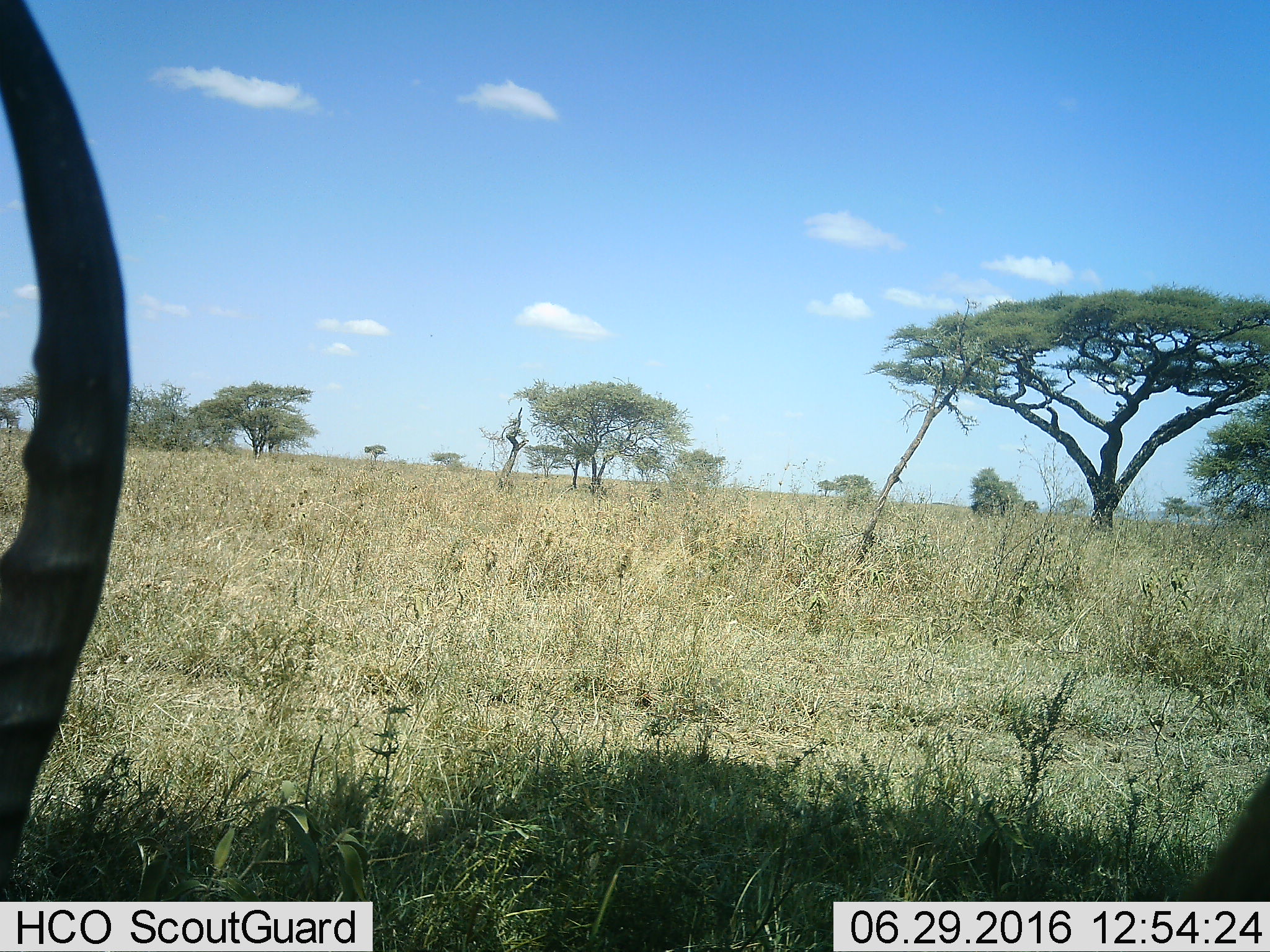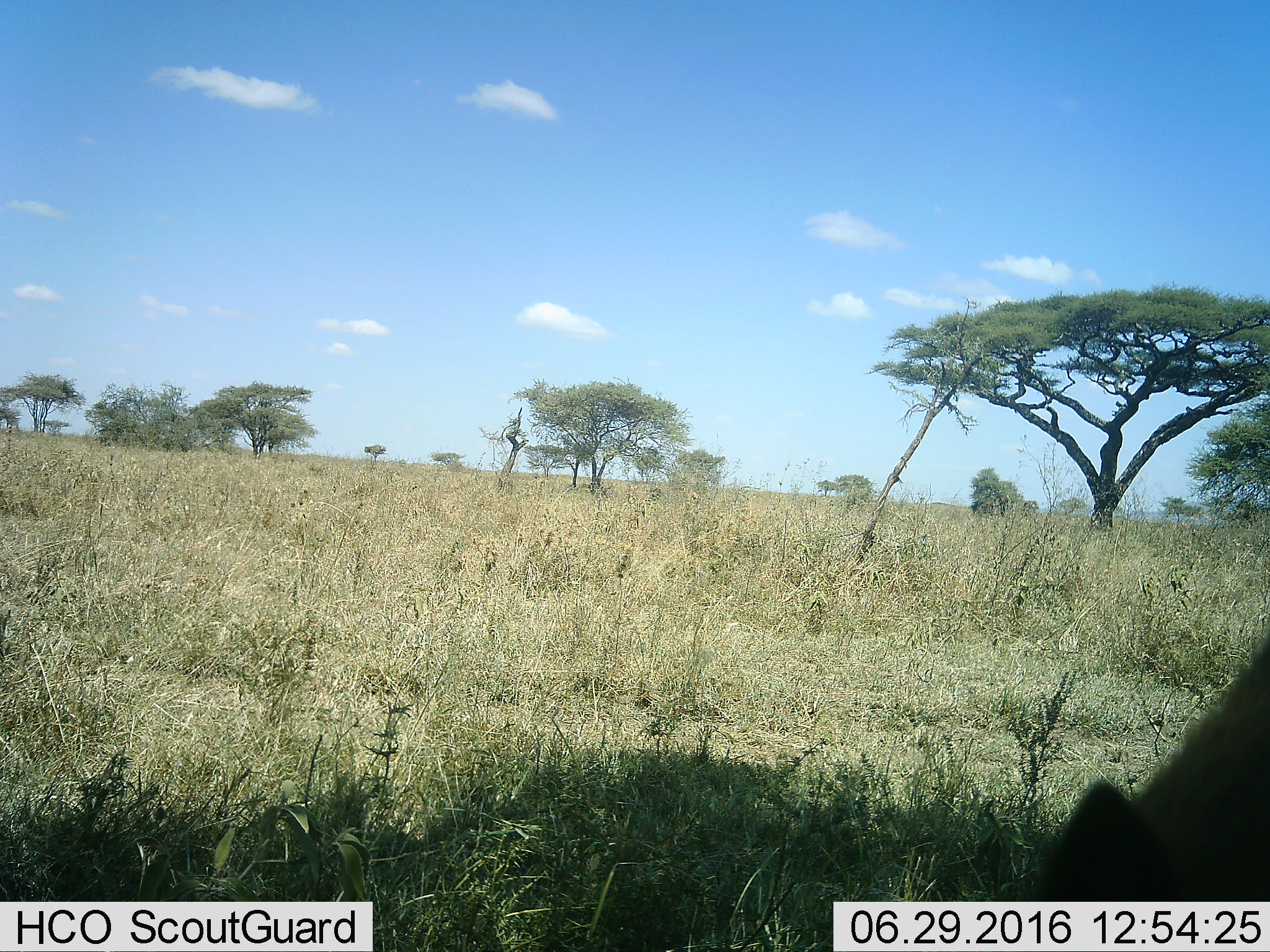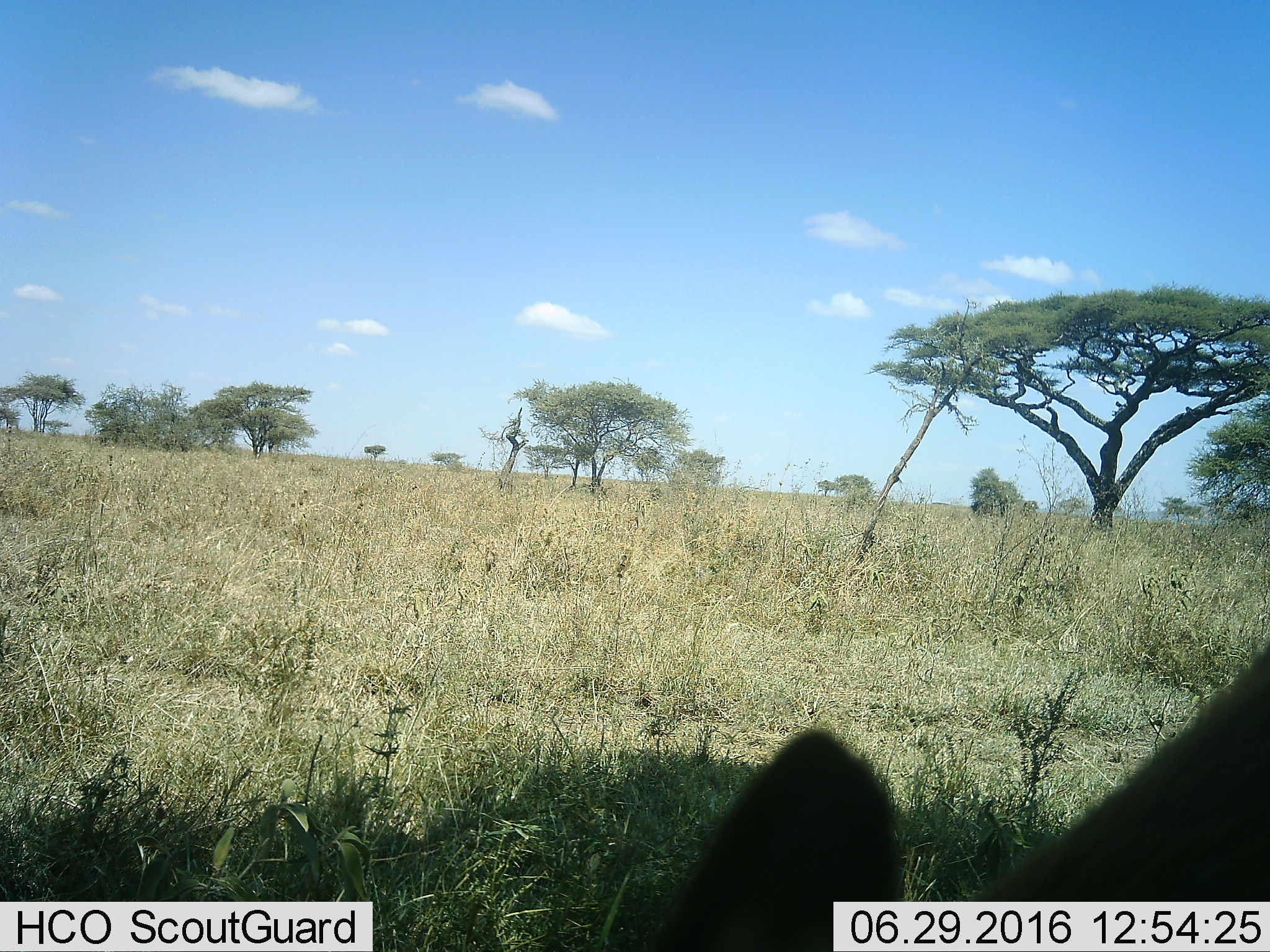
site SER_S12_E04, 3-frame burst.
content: unidentified animal